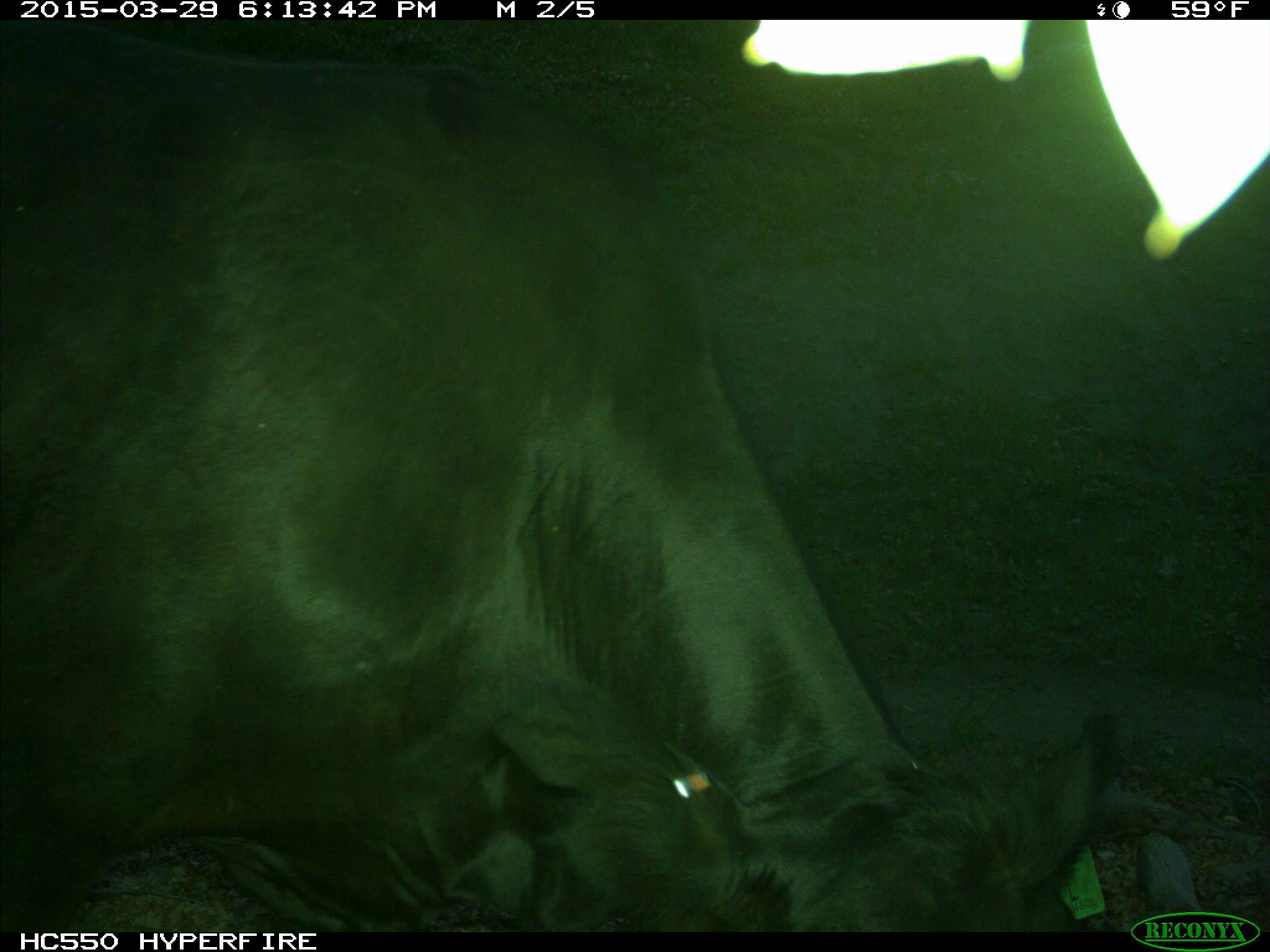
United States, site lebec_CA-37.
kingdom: Animalia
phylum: Chordata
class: Mammalia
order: Artiodactyla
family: Bovidae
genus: Bos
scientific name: Bos taurus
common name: domestic cow